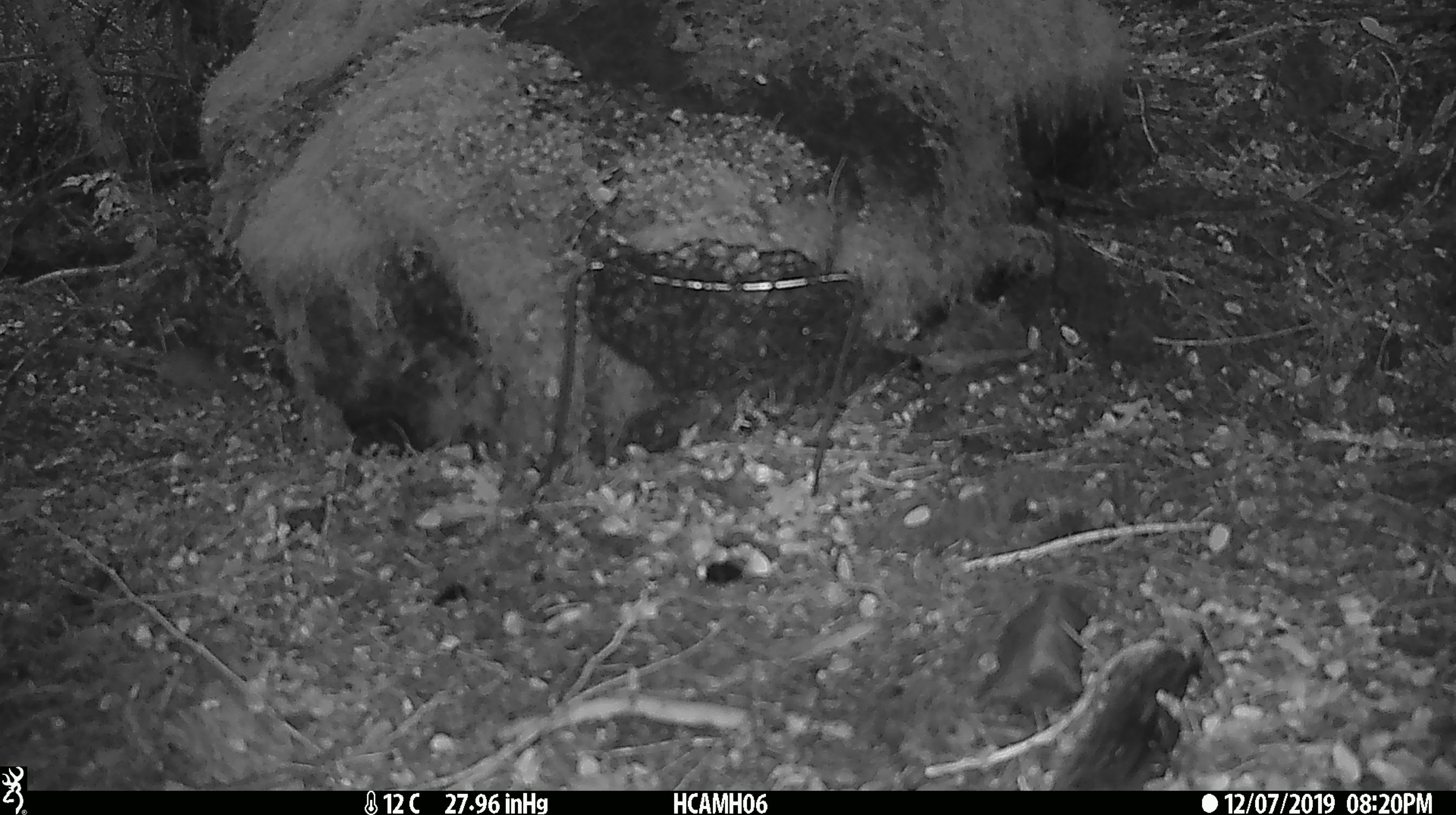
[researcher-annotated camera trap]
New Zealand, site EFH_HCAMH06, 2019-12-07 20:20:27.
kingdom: Animalia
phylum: Chordata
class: Mammalia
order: Rodentia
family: Muridae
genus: Mus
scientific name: Mus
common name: mouse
Mouse (Mus).